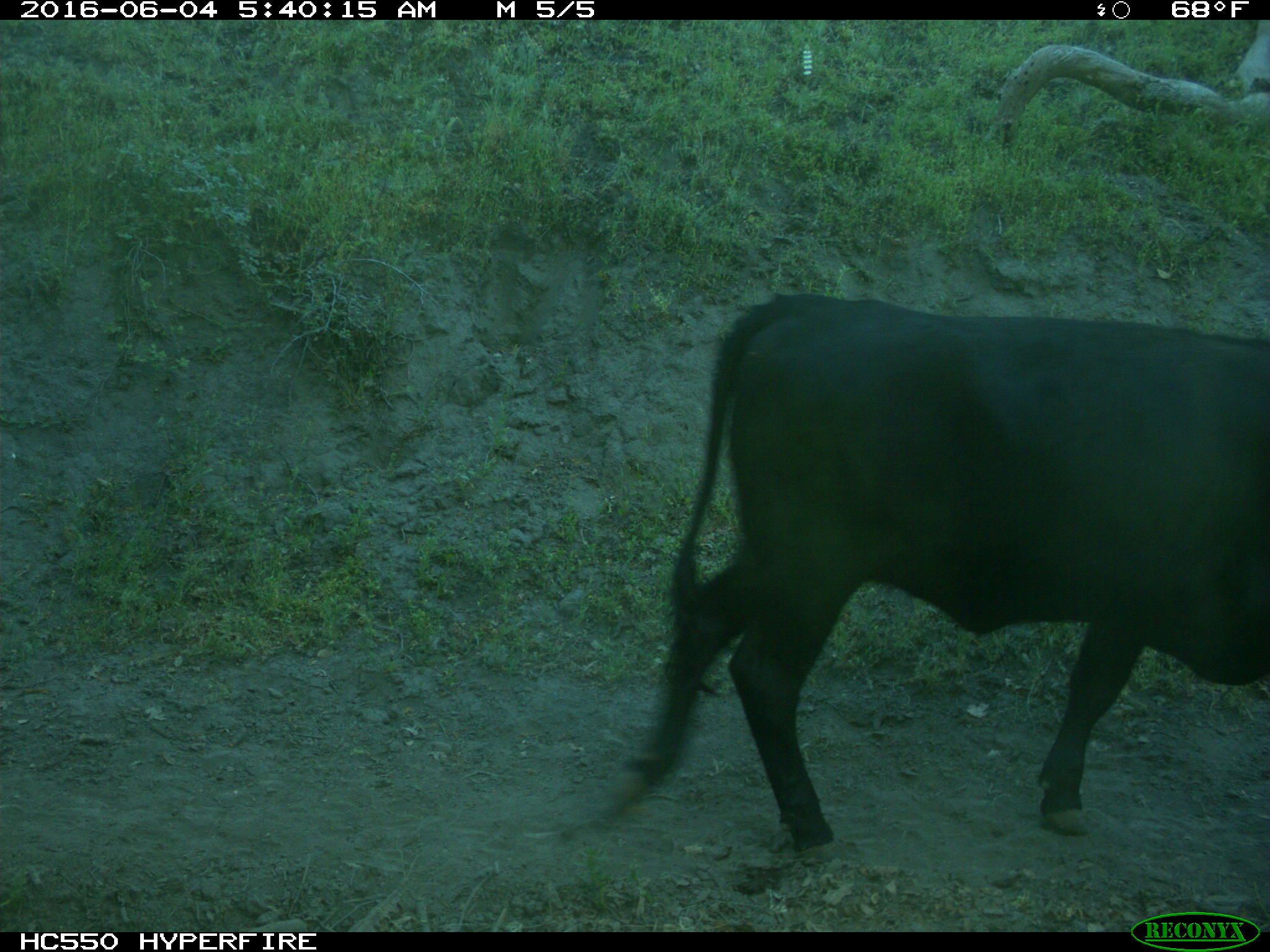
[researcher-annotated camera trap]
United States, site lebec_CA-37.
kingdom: Animalia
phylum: Chordata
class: Mammalia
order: Artiodactyla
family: Bovidae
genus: Bos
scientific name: Bos taurus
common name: domestic cow